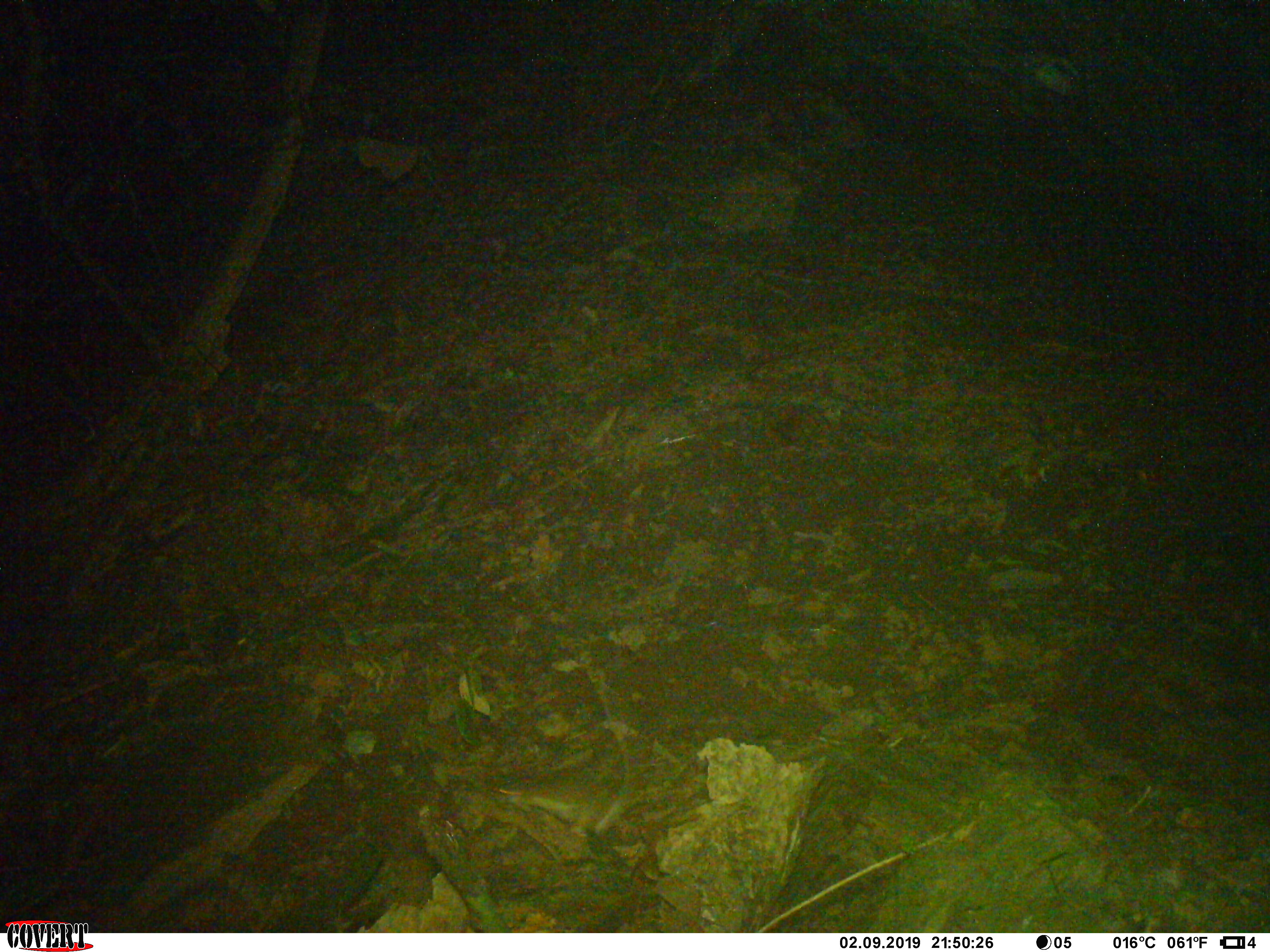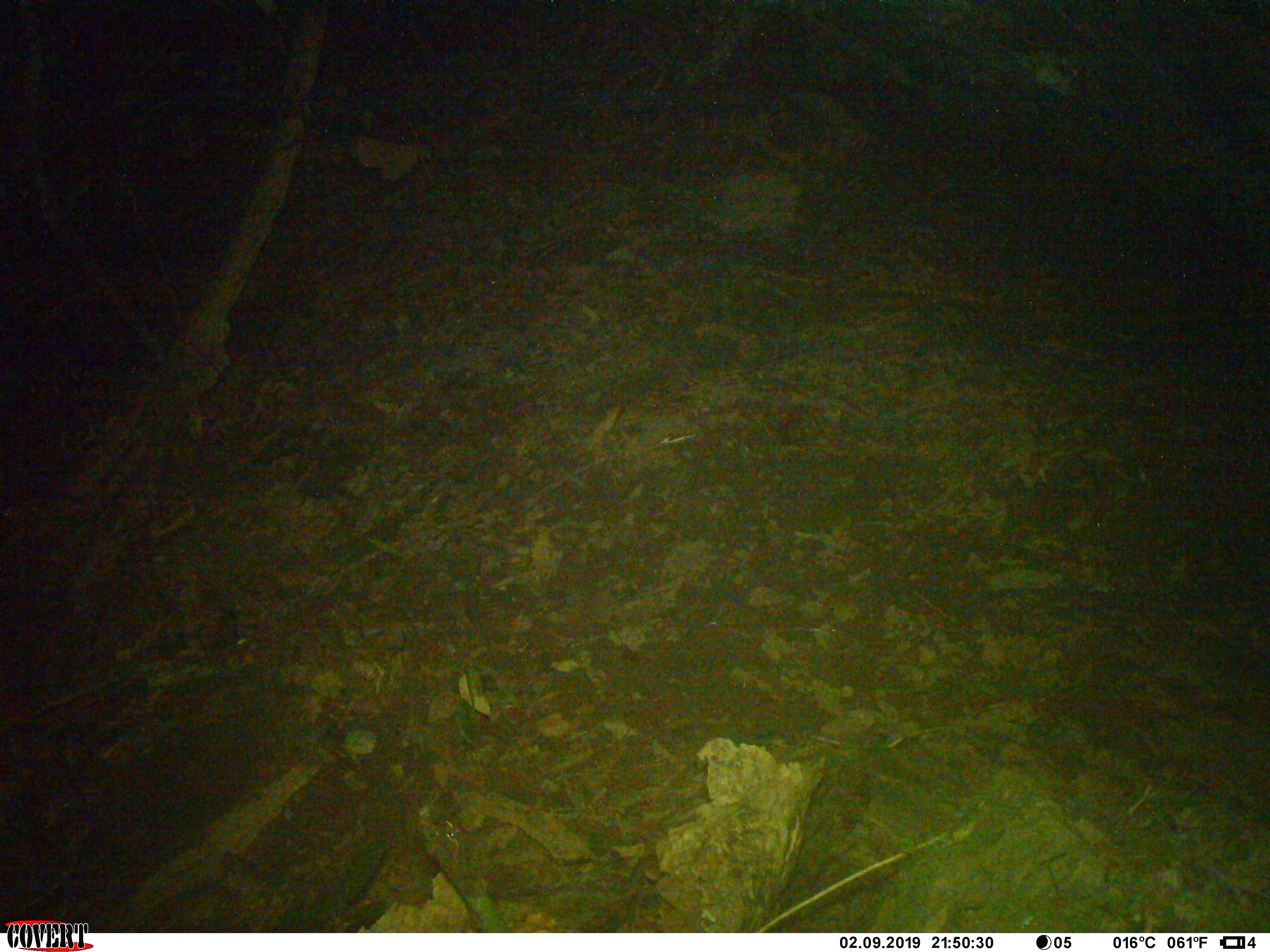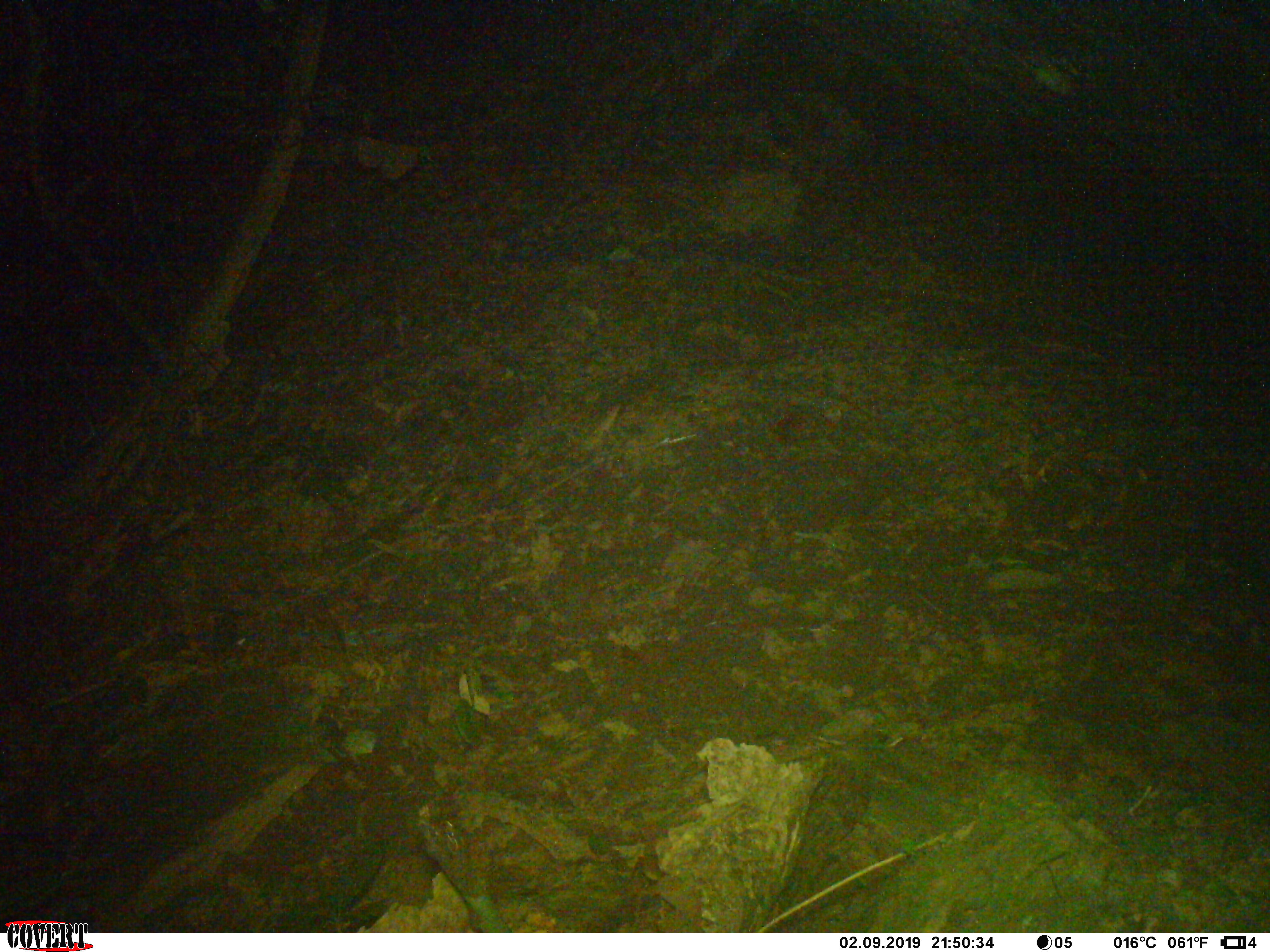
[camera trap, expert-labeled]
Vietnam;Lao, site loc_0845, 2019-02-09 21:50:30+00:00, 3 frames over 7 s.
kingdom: Animalia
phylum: Chordata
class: Mammalia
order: Rodentia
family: Muridae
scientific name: Muridae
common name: old-world mice and rats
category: unidentified murid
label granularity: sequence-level